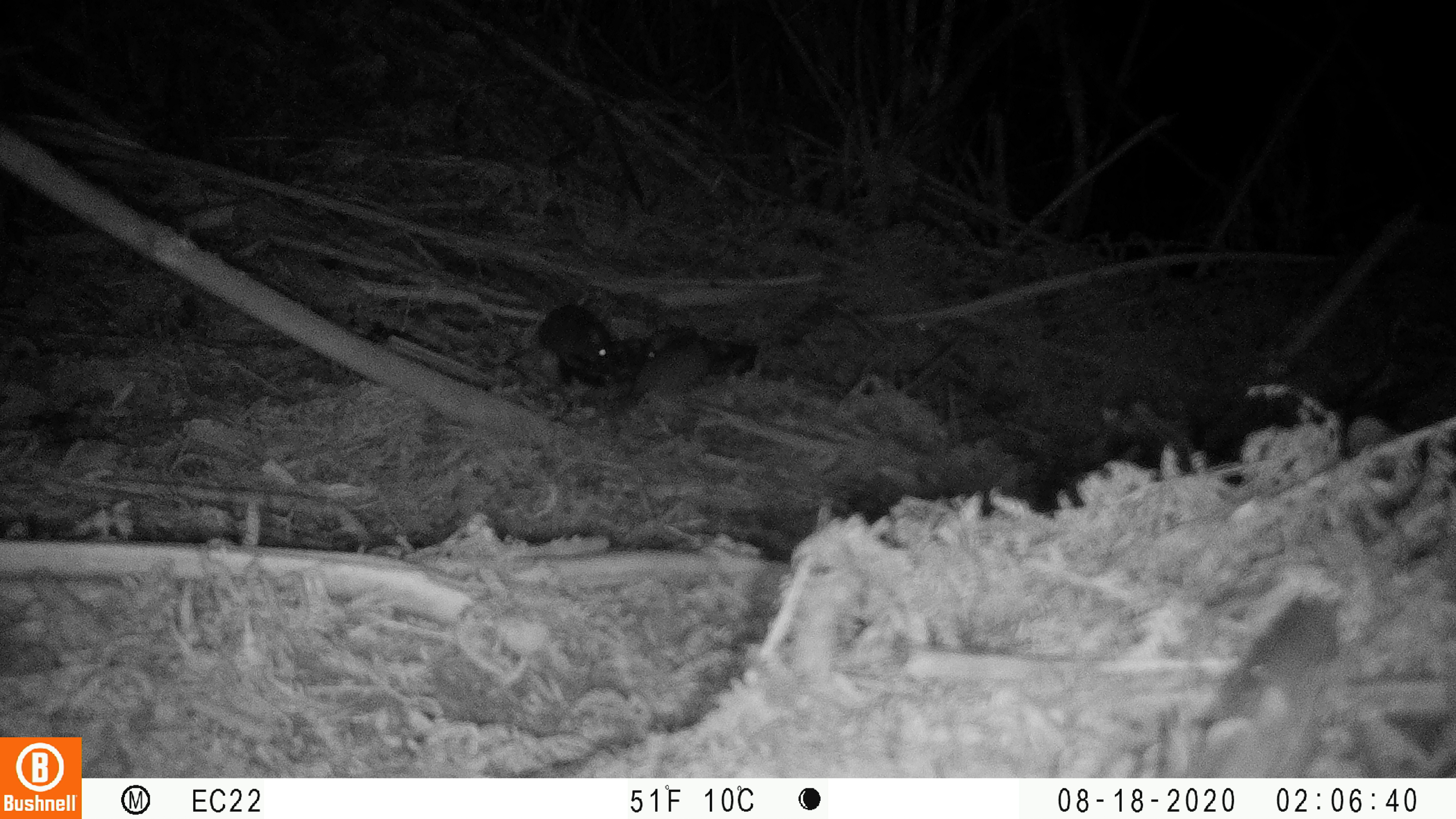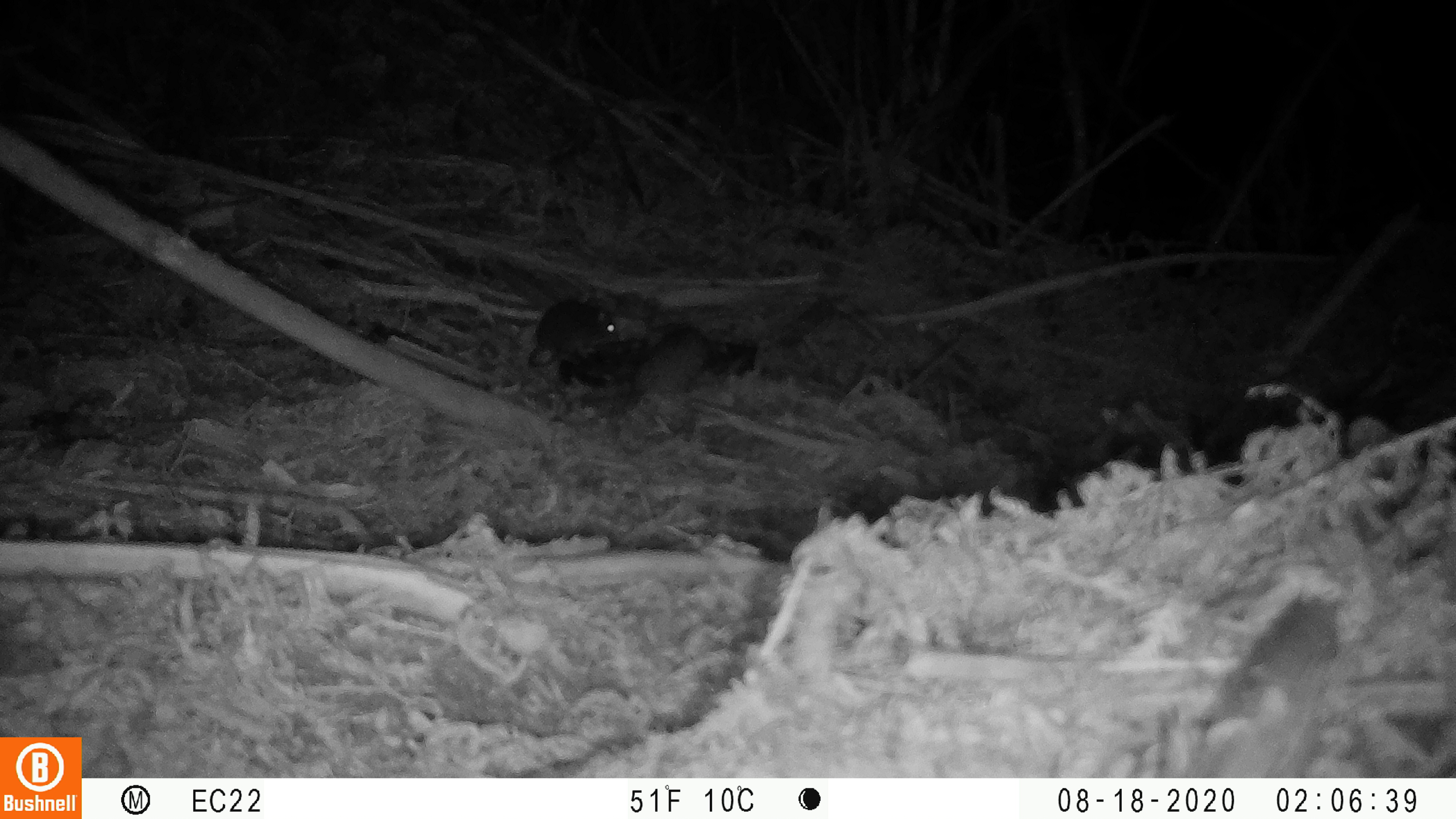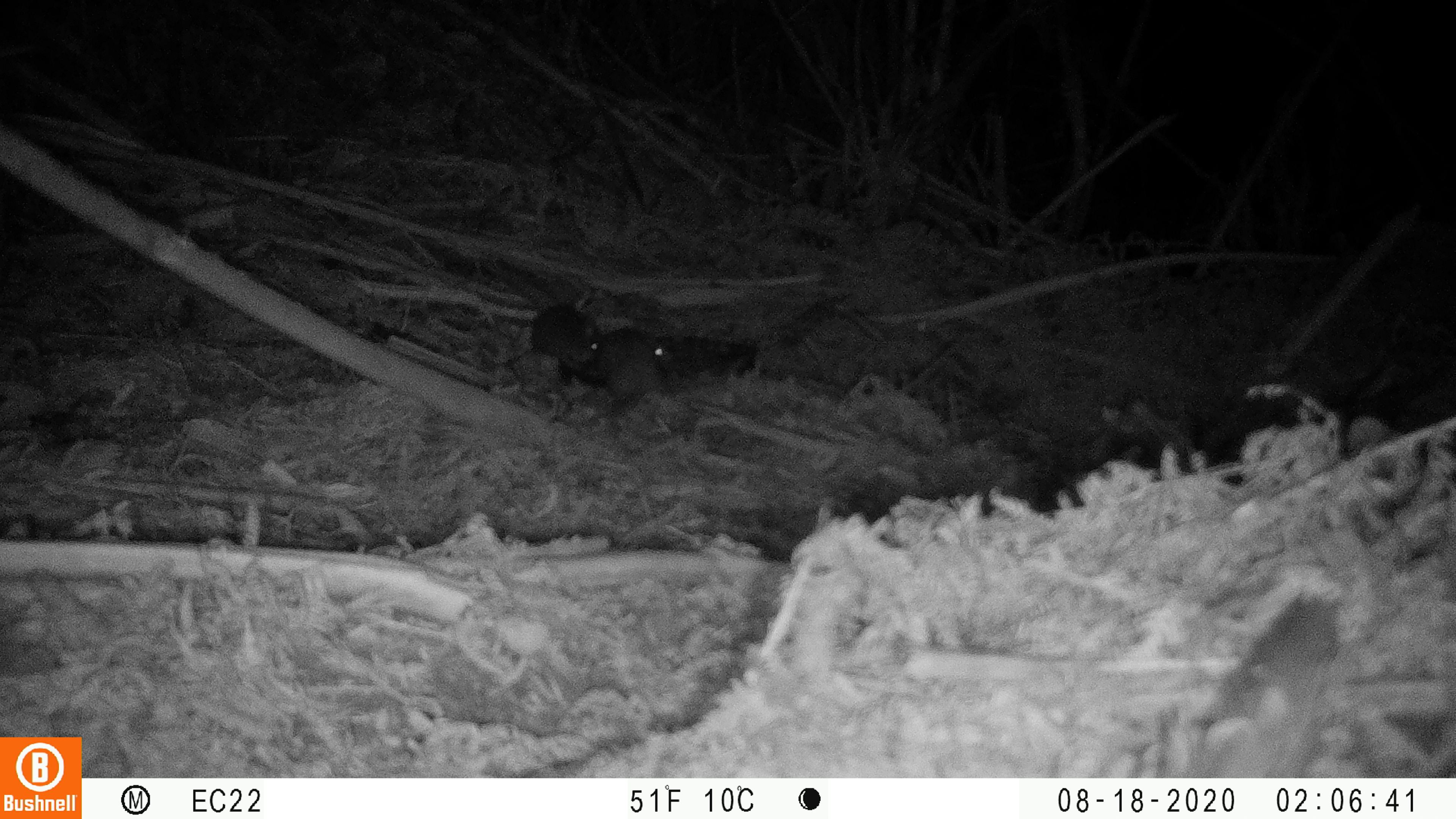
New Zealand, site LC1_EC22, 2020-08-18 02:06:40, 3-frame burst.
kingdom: Animalia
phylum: Chordata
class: Mammalia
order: Rodentia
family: Muridae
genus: Rattus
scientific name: Rattus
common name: rat